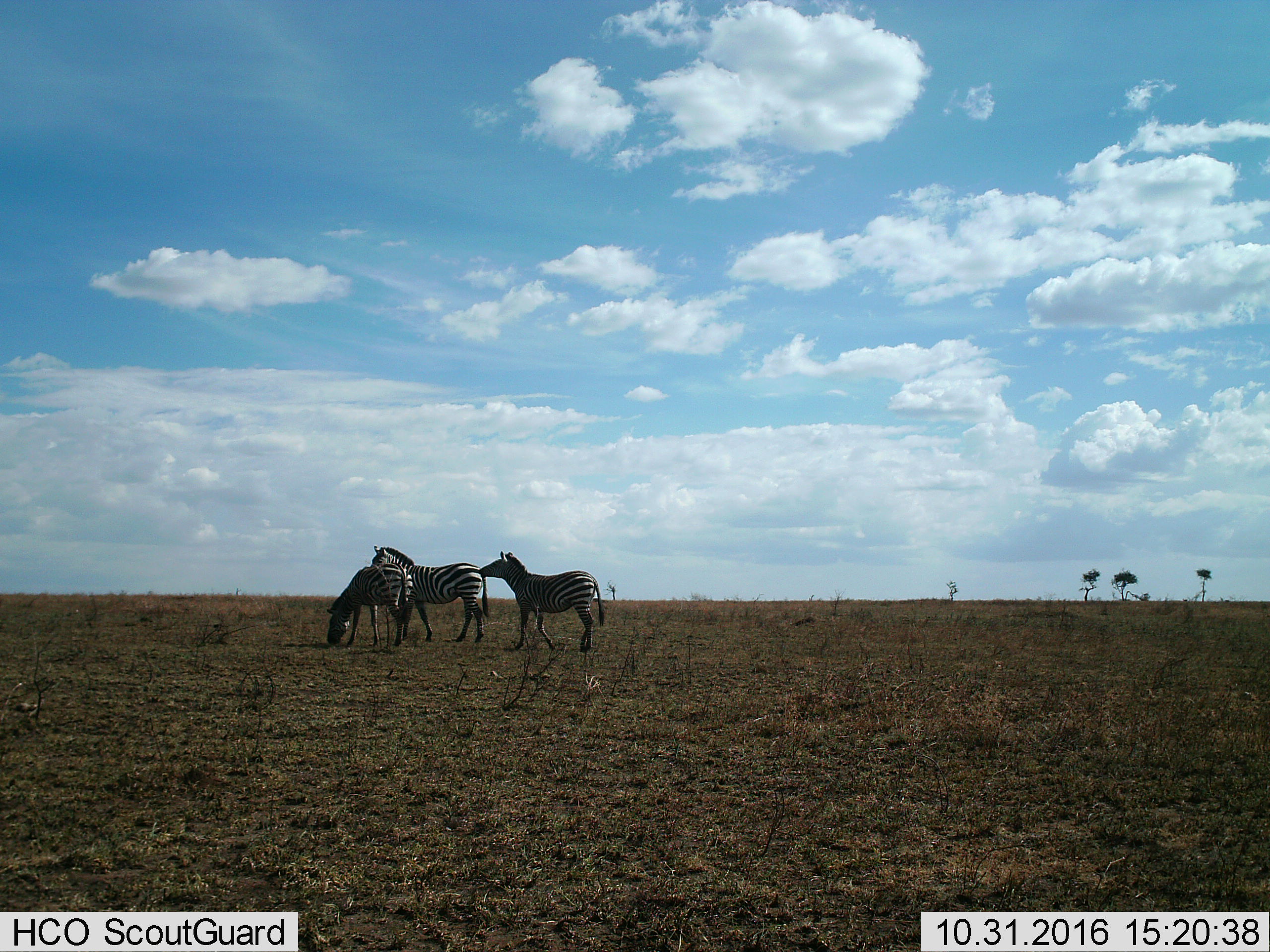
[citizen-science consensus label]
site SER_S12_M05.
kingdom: Animalia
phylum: Chordata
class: Mammalia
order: Perissodactyla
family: Equidae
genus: Equus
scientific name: Equus quagga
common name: plains zebra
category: zebraplains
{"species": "zebraplains (plains zebra) (Equus quagga)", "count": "3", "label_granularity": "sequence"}